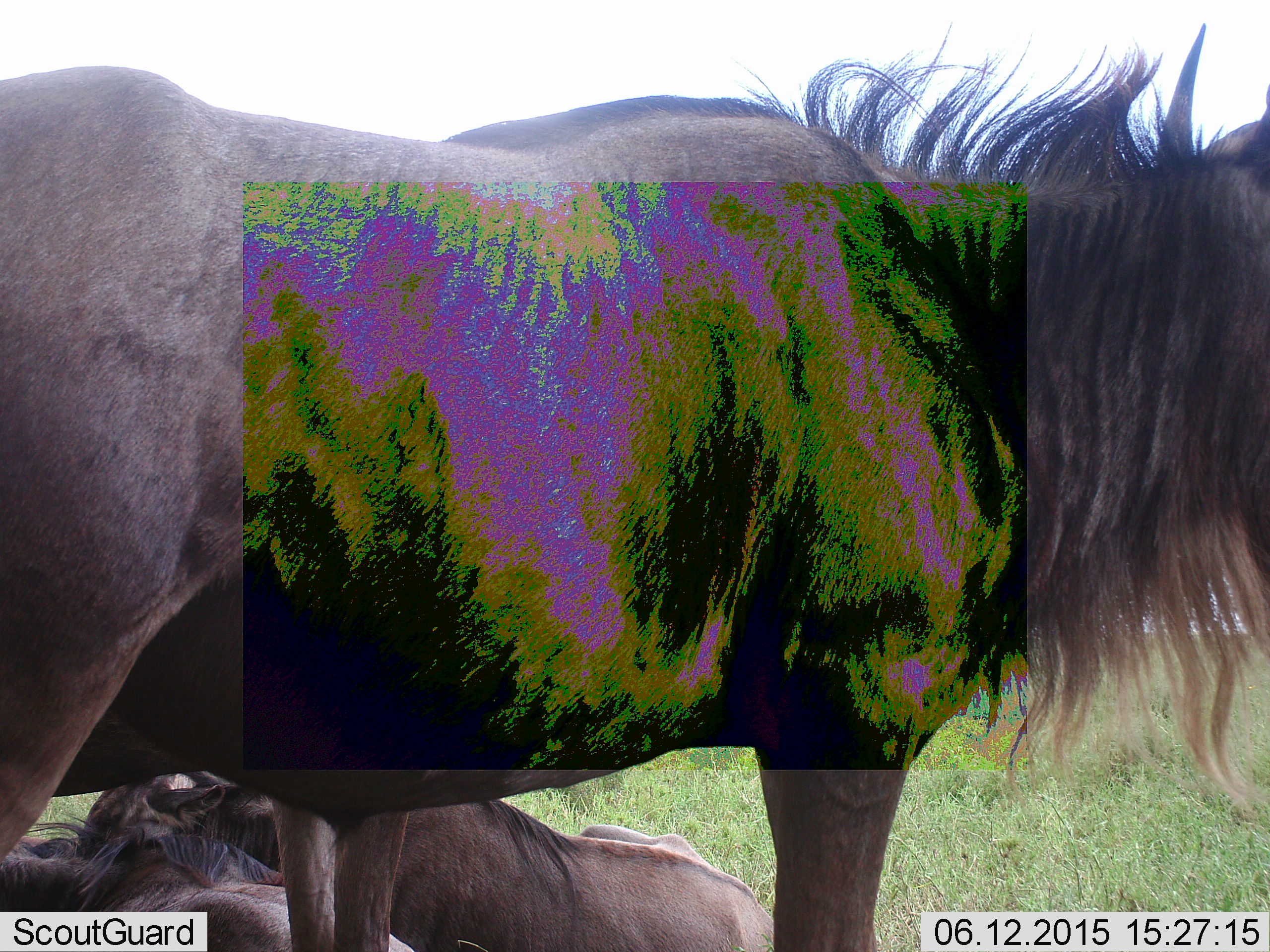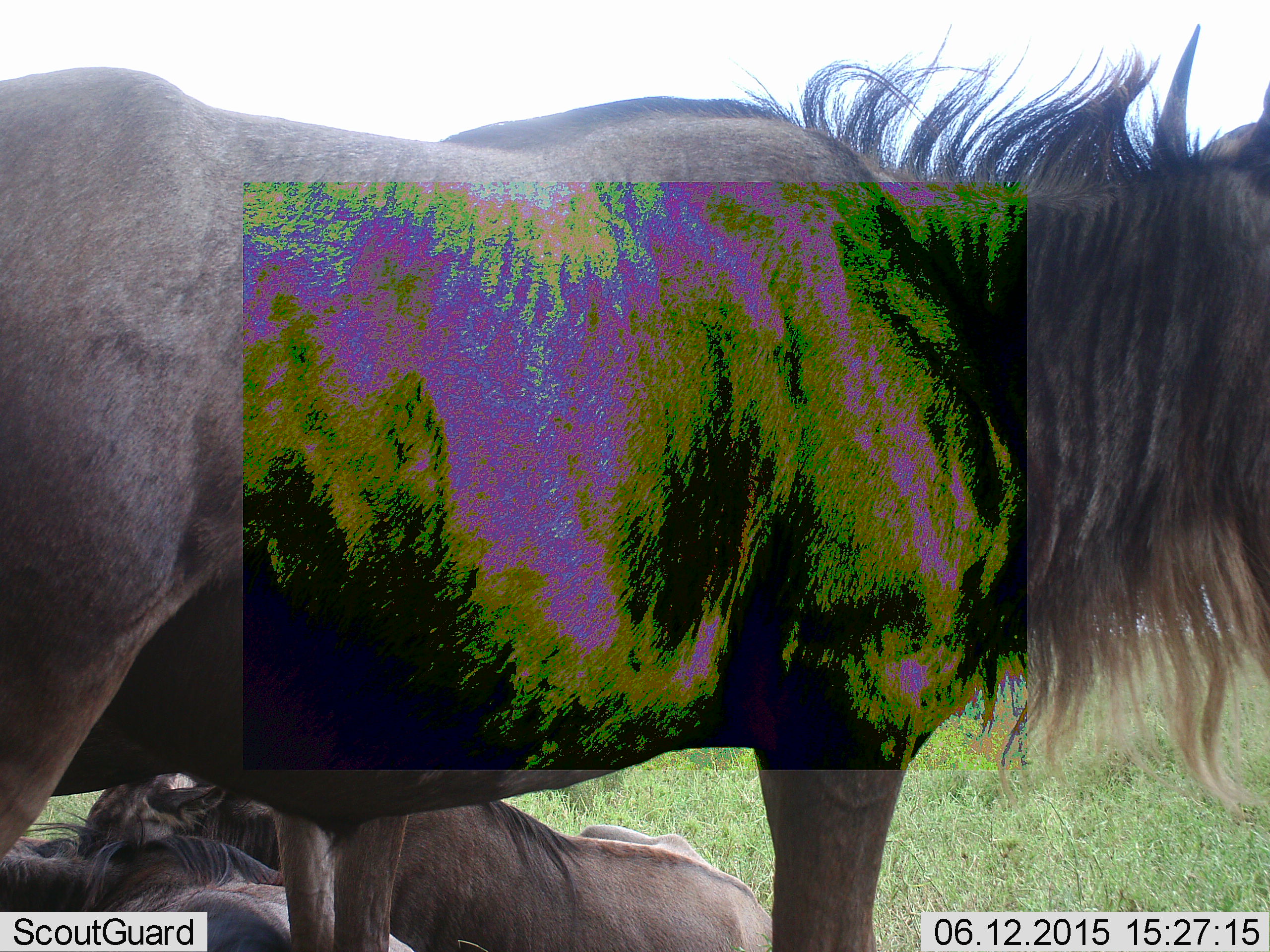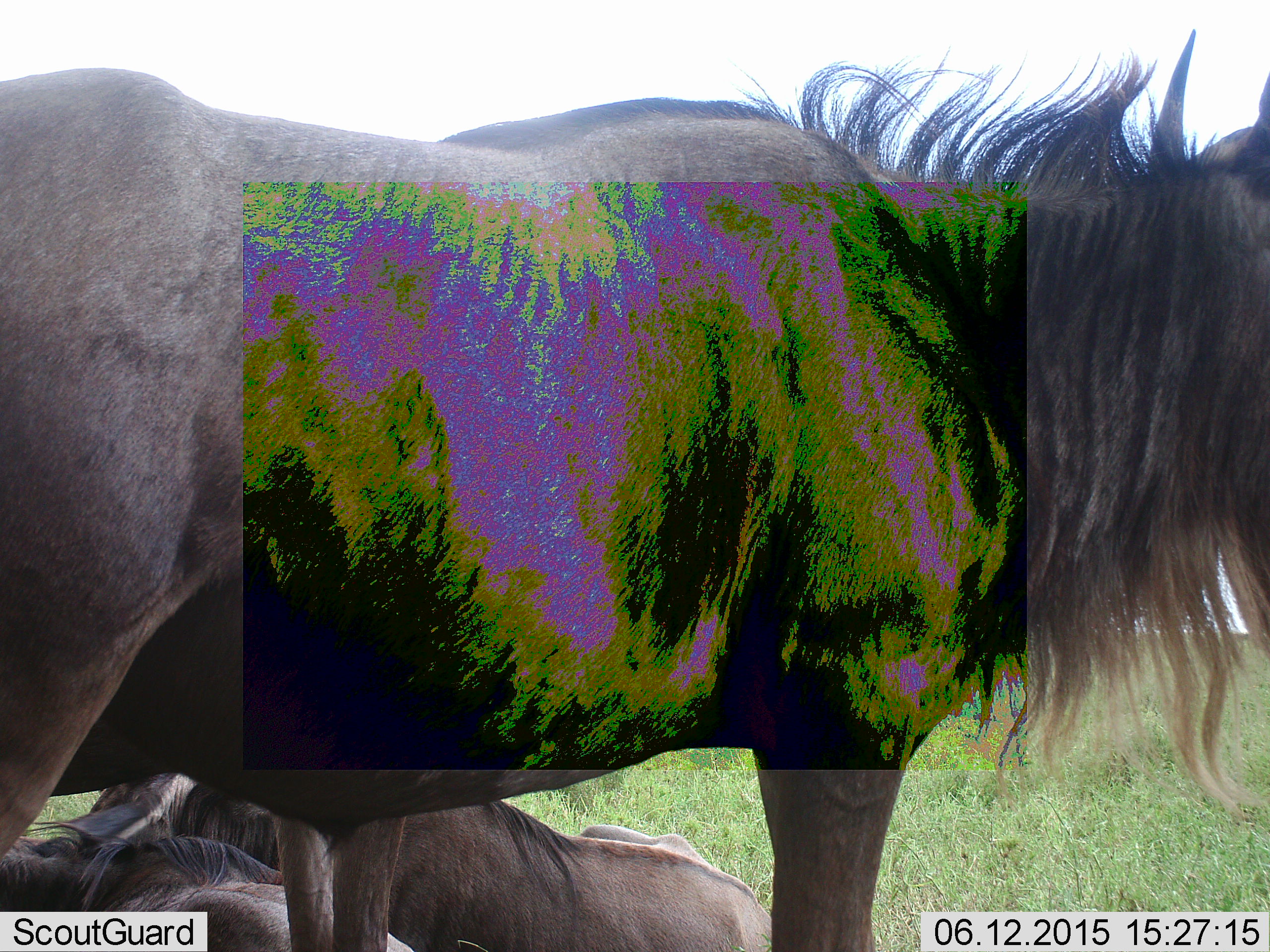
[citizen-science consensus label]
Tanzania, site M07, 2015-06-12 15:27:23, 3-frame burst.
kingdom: Animalia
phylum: Chordata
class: Mammalia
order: Artiodactyla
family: Bovidae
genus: Connochaetes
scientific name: Connochaetes taurinus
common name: blue wildebeest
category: wildebeest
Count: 3.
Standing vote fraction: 90%.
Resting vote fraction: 90%.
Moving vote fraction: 10%.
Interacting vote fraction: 0%.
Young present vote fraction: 0%.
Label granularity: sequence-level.